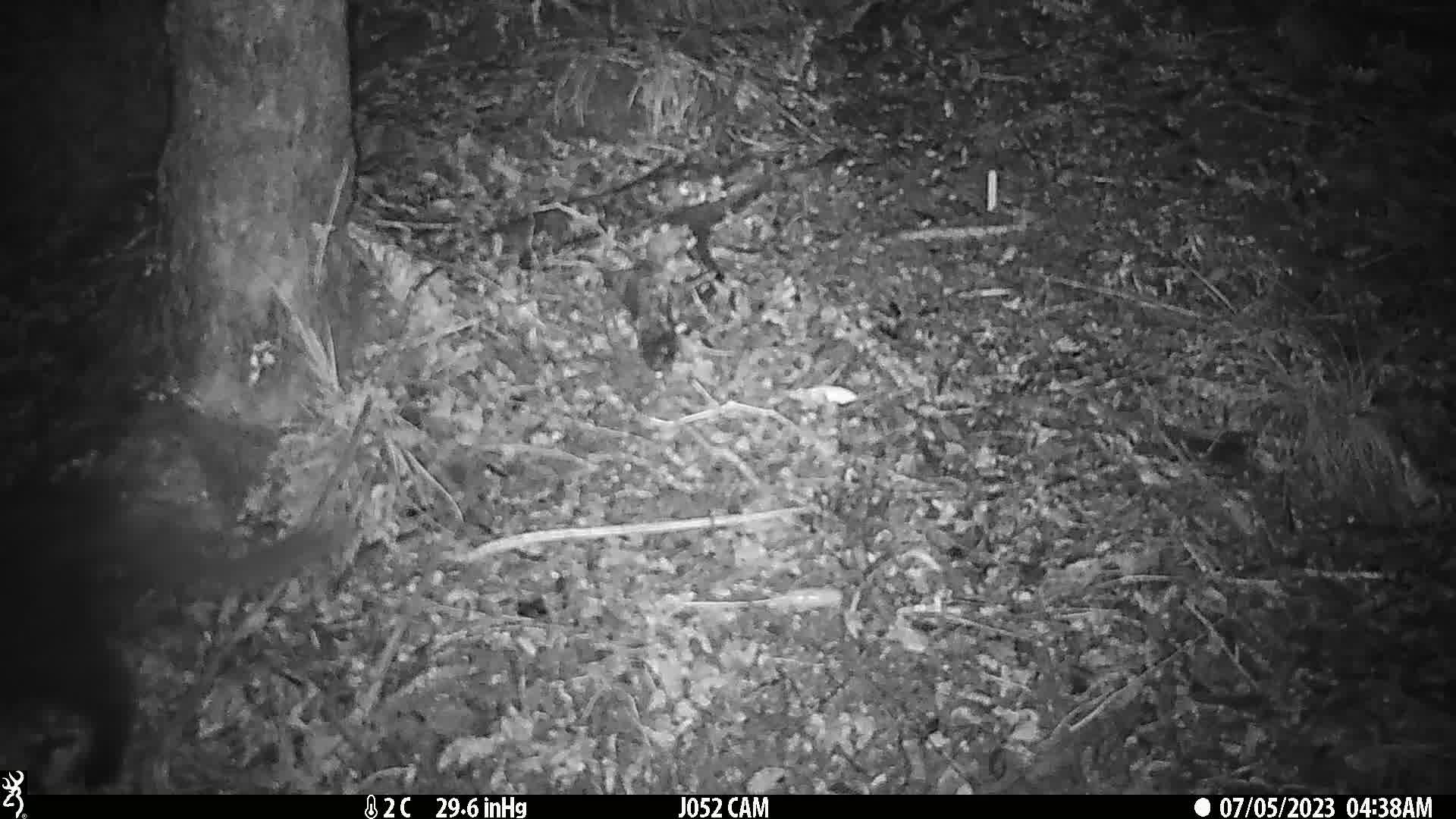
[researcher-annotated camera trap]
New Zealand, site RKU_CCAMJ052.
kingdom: Animalia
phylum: Chordata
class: Mammalia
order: Carnivora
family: Felidae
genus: Felis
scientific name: Felis catus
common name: domestic cat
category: cat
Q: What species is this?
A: Cat (domestic cat) (Felis catus).